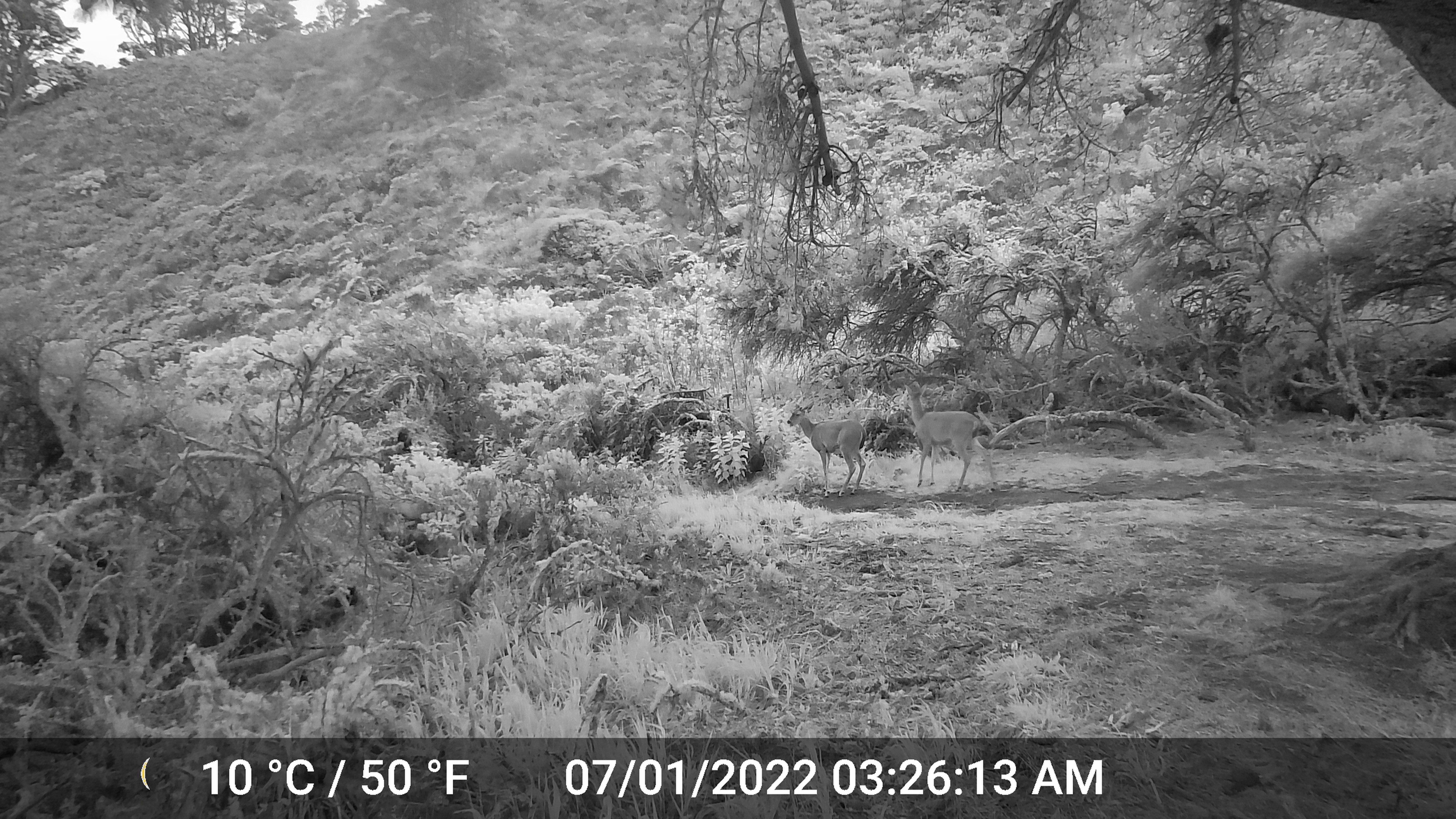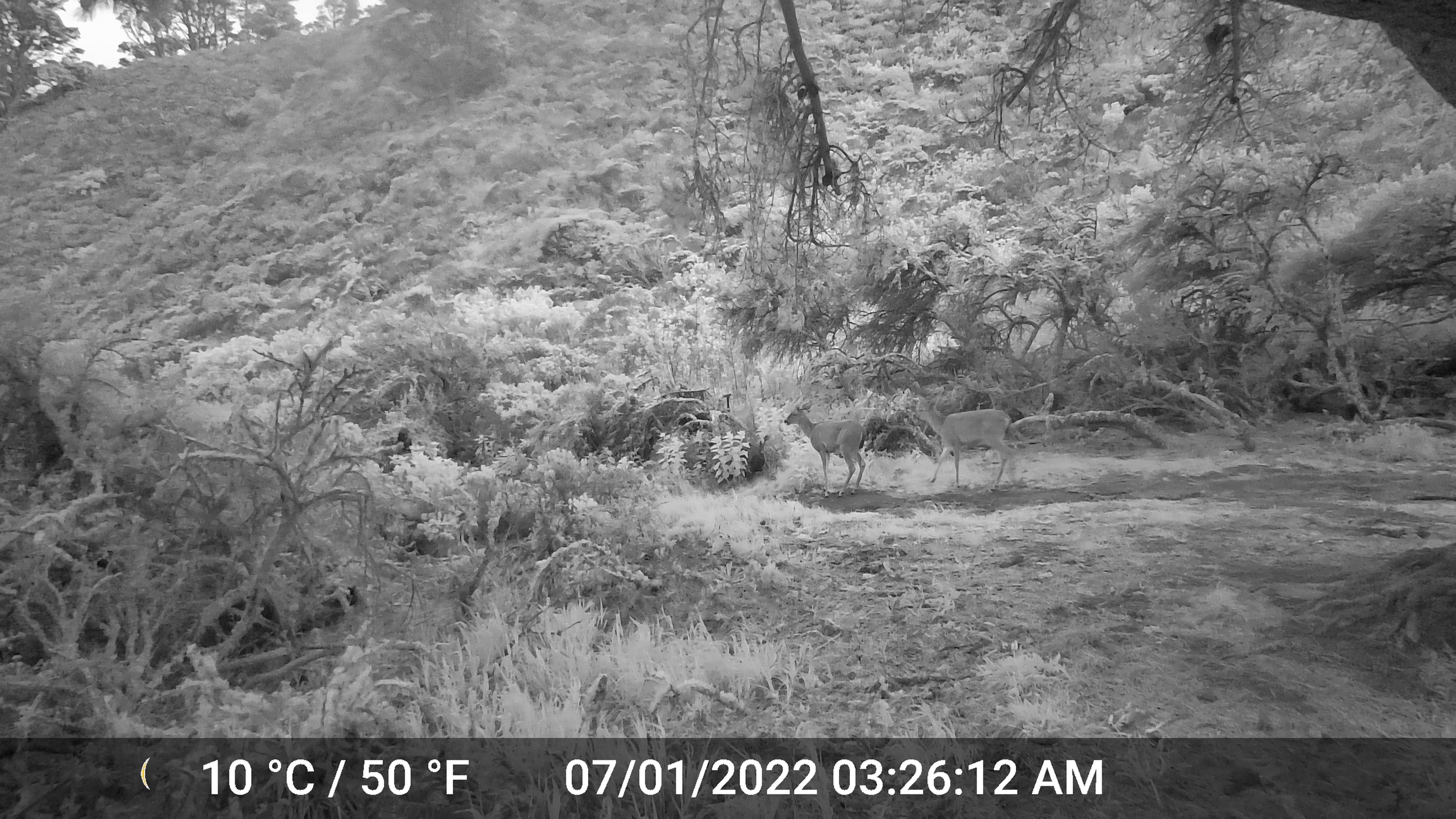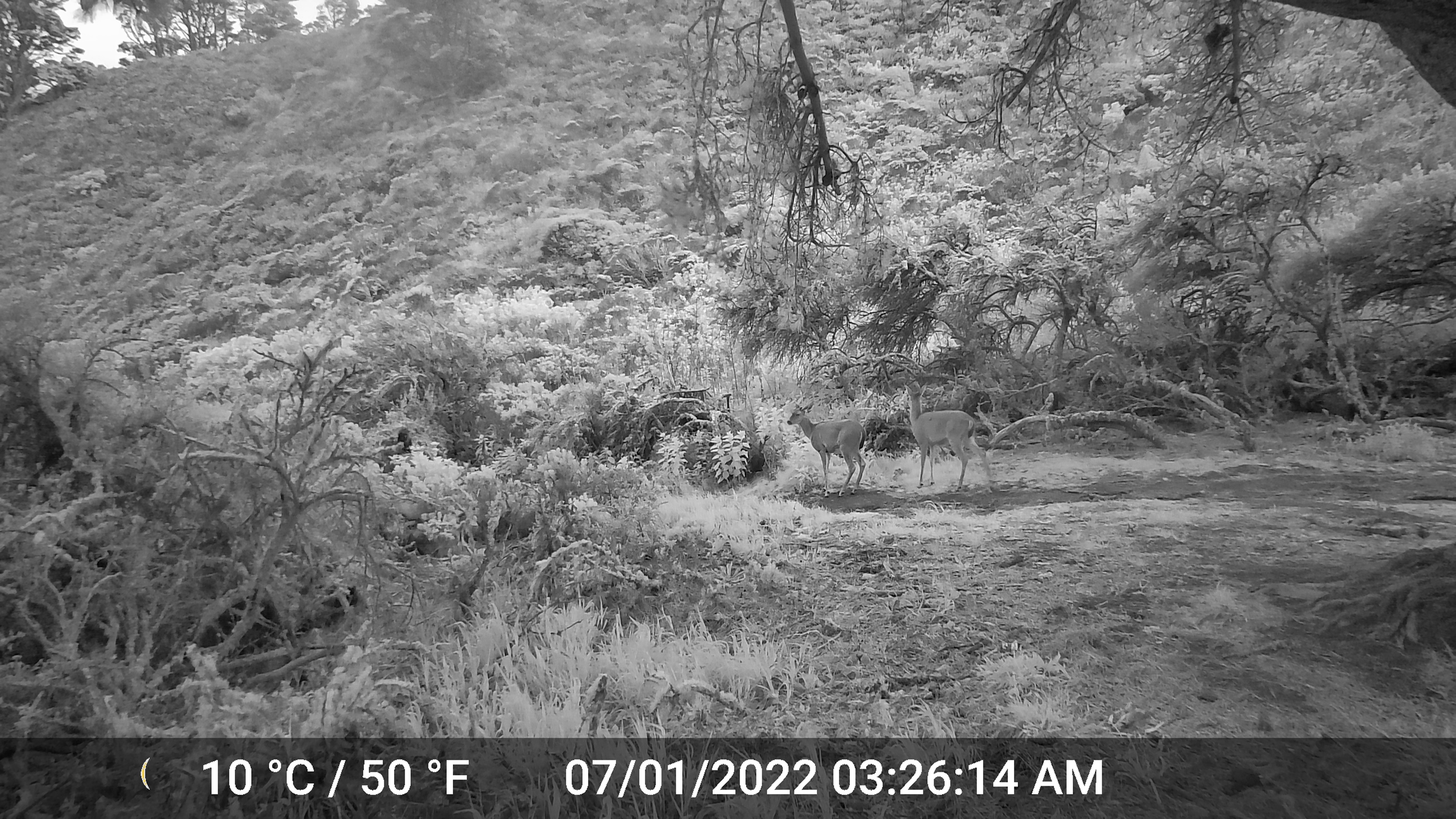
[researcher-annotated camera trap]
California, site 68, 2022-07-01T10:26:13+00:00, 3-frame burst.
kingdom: Animalia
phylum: Chordata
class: Mammalia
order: Artiodactyla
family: Cervidae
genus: Odocoileus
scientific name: Odocoileus hemionus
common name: mule deer